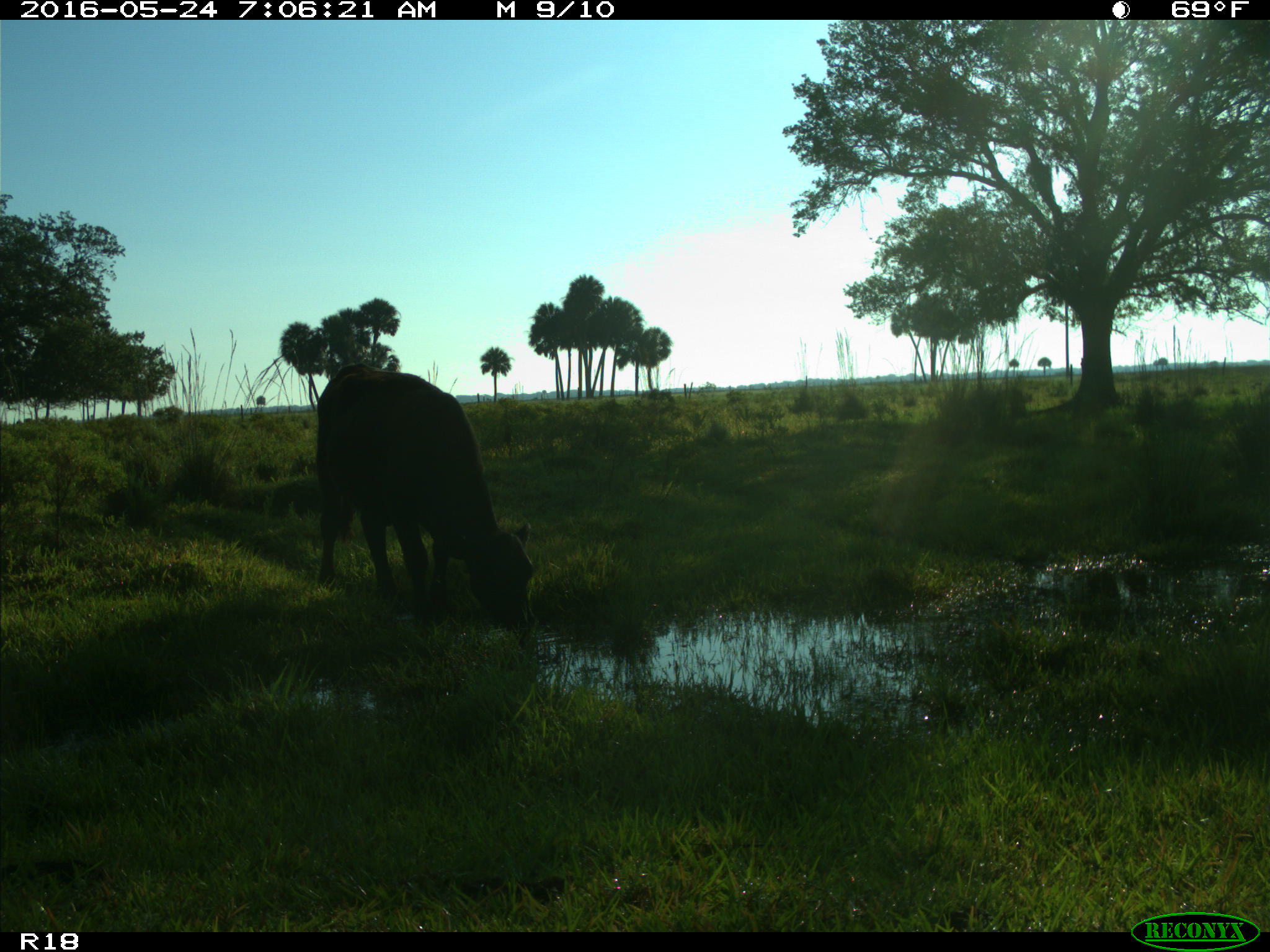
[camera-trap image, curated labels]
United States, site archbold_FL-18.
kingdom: Animalia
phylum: Chordata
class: Mammalia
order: Artiodactyla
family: Bovidae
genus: Bos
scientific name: Bos taurus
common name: domestic cow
Bos taurus (domestic cow).